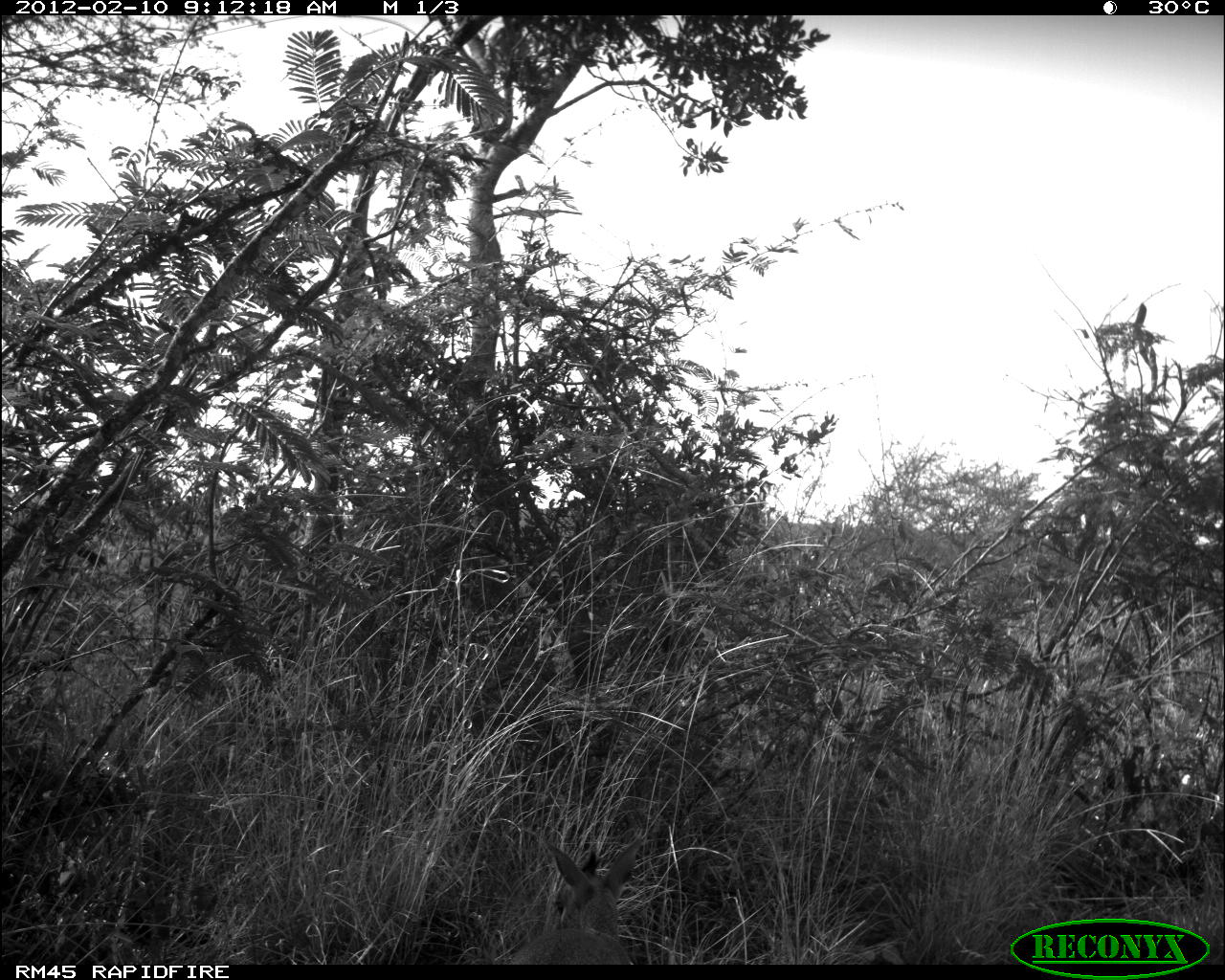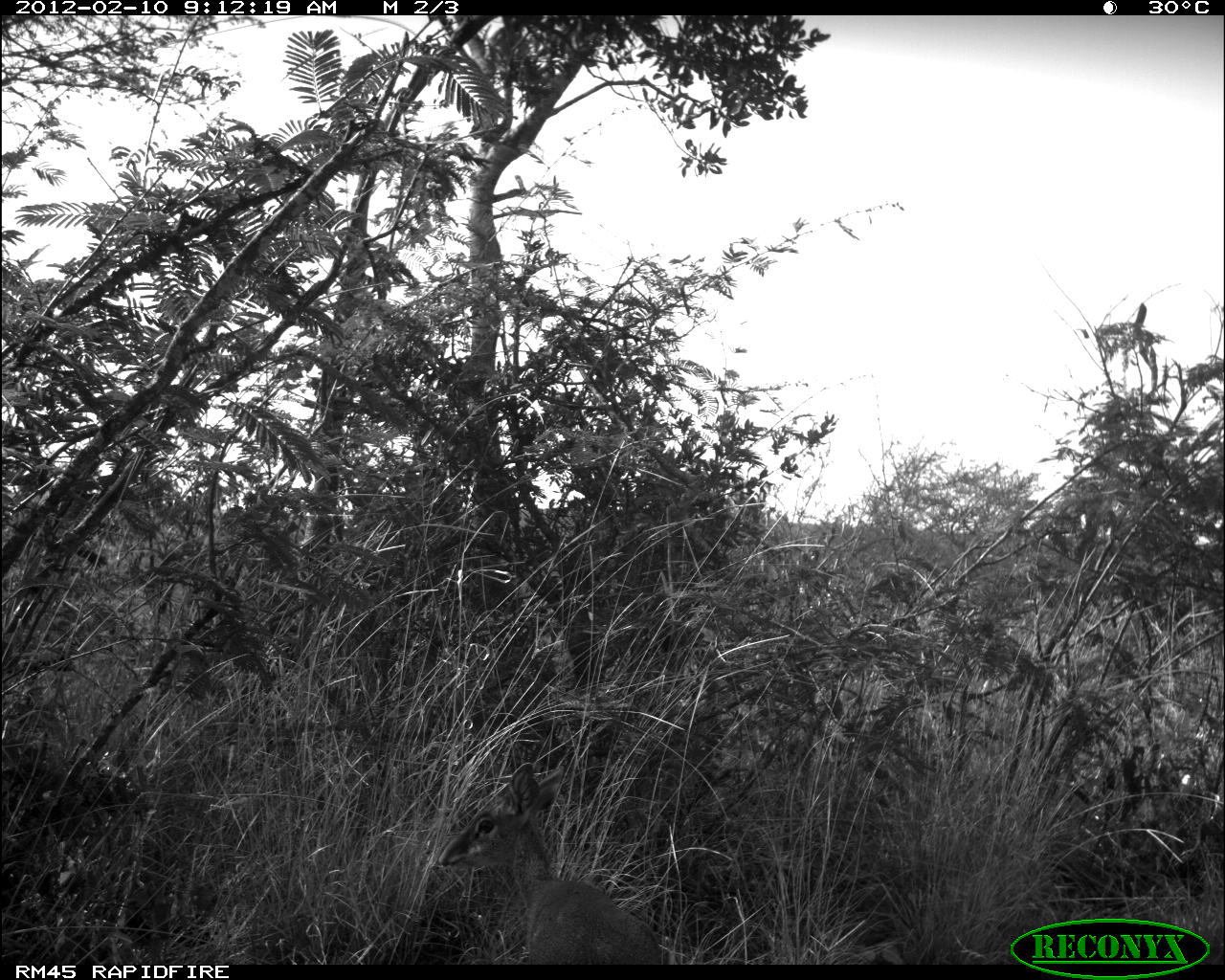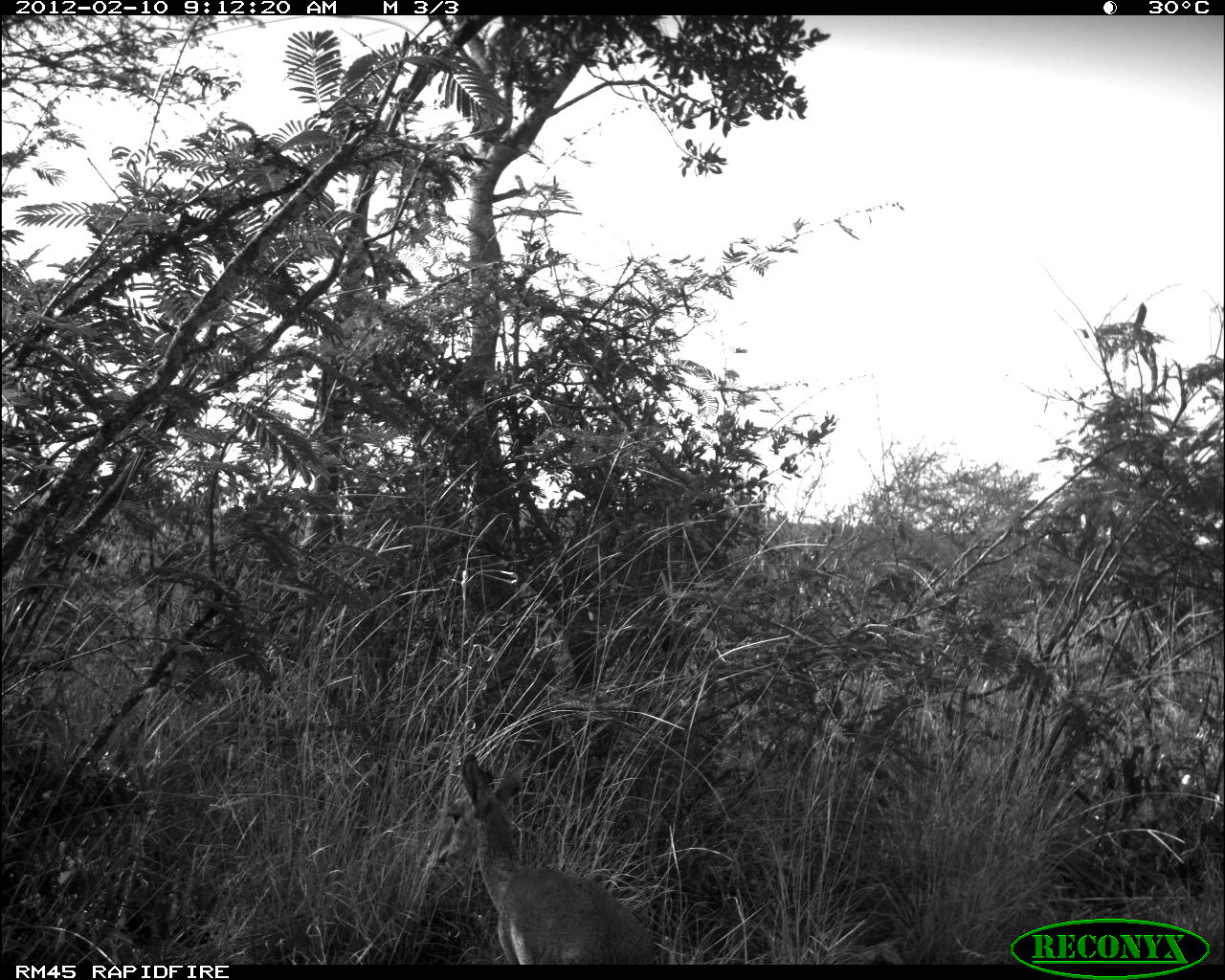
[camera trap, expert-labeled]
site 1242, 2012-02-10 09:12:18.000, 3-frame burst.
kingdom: Animalia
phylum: Chordata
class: Mammalia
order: Artiodactyla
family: Bovidae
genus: Madoqua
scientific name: Madoqua guentheri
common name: günther's dik-dik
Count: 1.